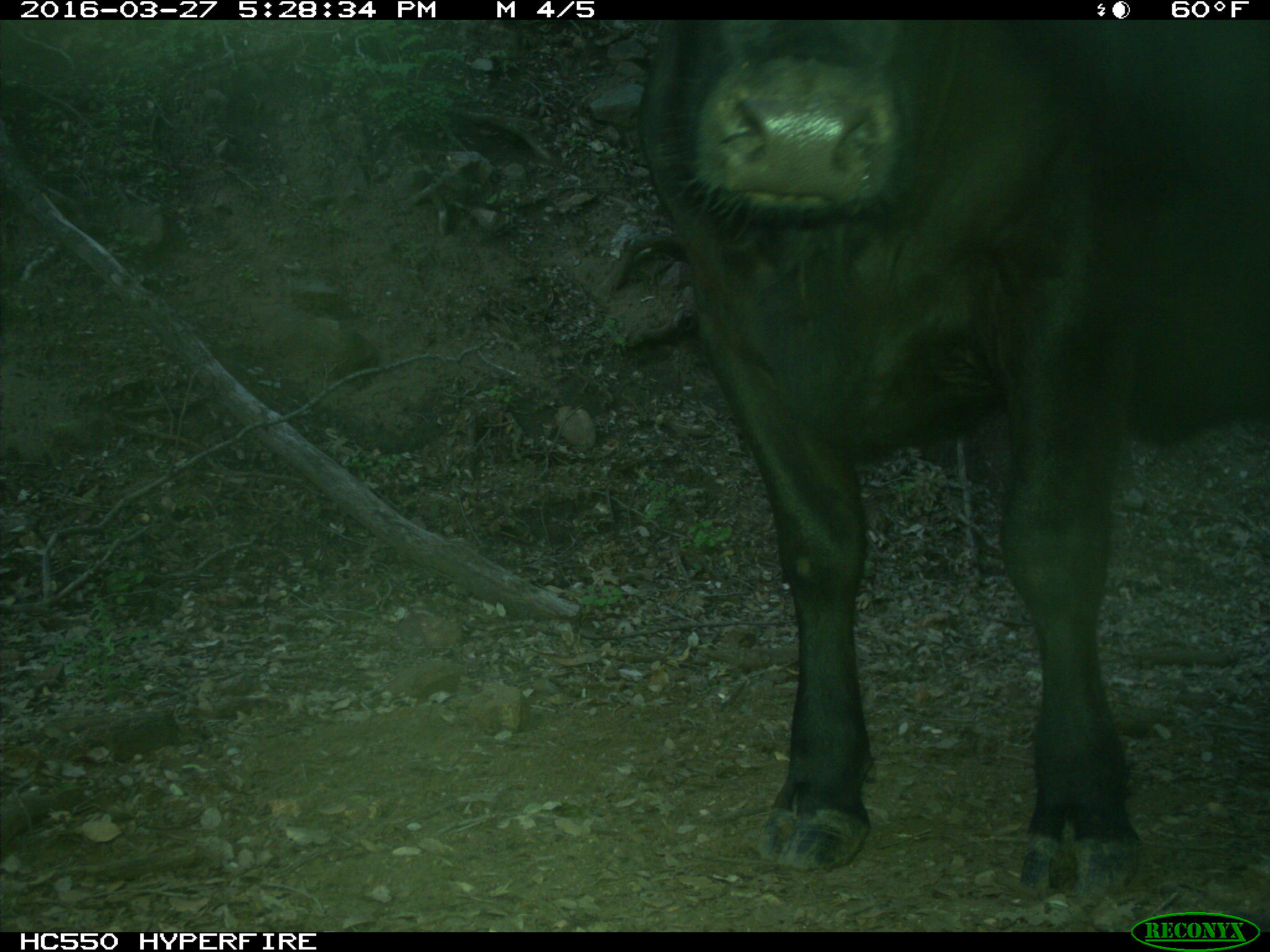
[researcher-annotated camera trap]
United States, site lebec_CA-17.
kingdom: Animalia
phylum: Chordata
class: Mammalia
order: Artiodactyla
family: Bovidae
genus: Bos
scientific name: Bos taurus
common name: domestic cow